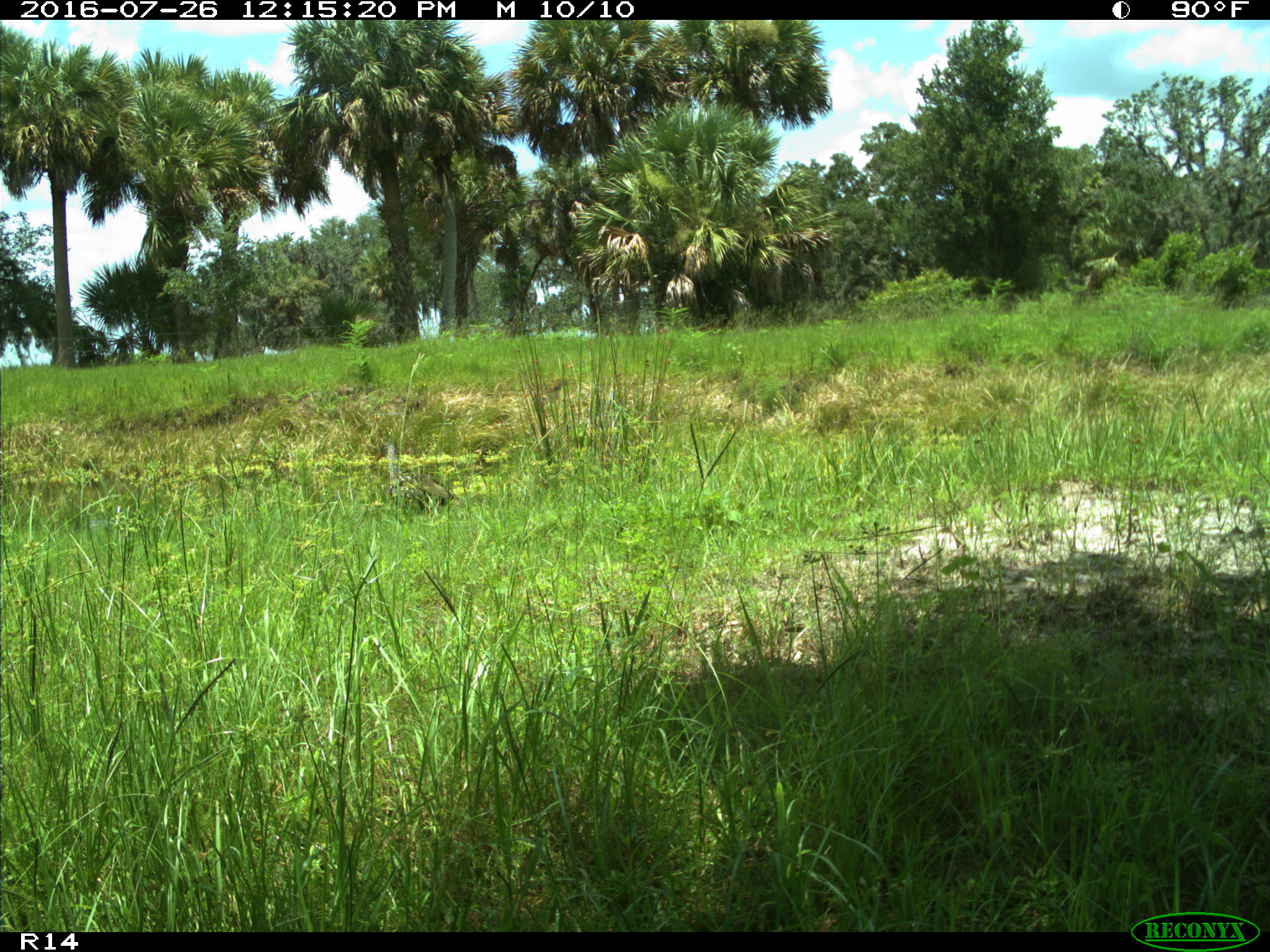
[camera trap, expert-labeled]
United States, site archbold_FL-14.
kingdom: Animalia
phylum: Chordata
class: Aves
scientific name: Aves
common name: birds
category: unidentified bird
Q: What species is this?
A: Unidentified bird (birds) (Aves).